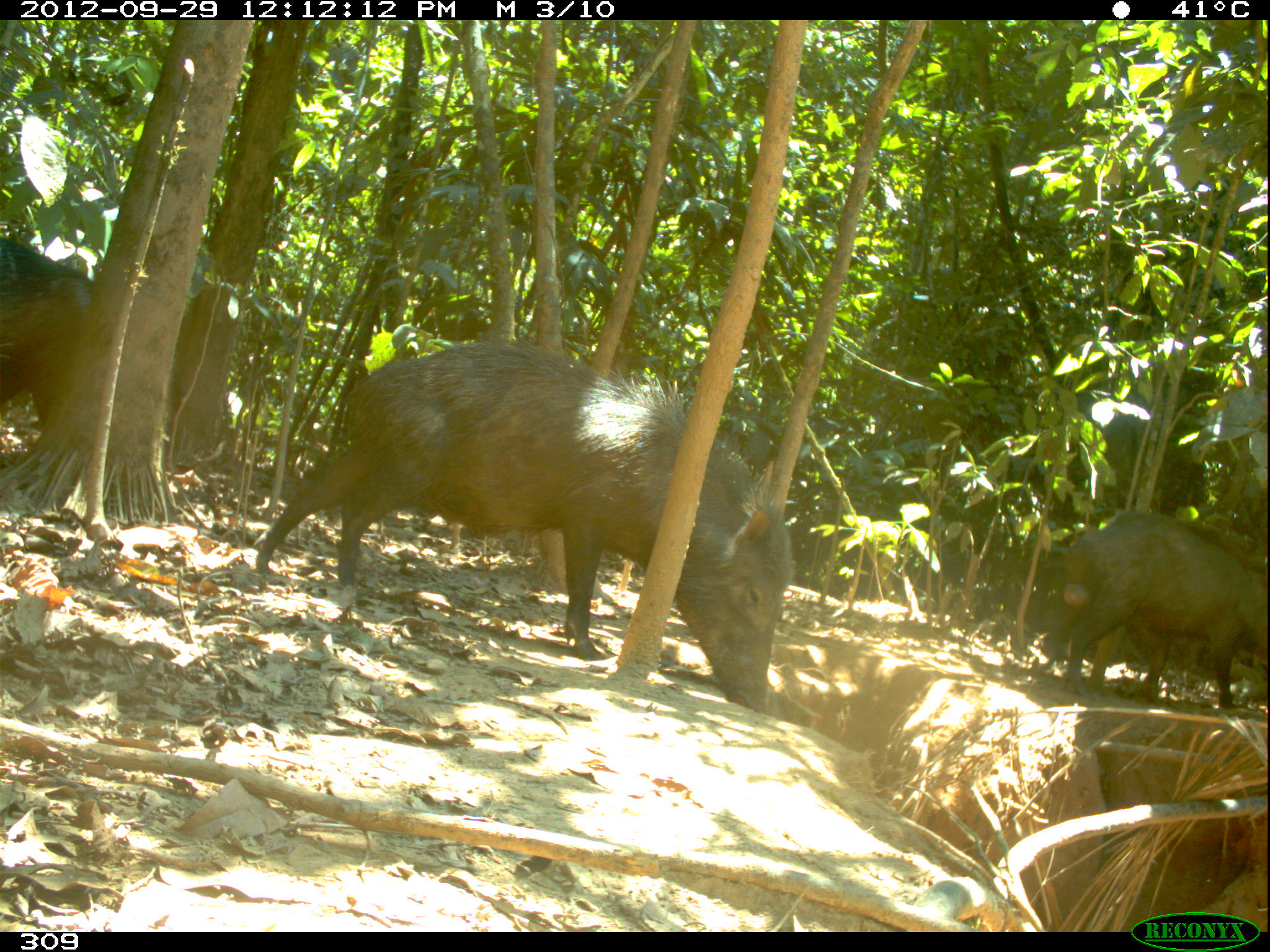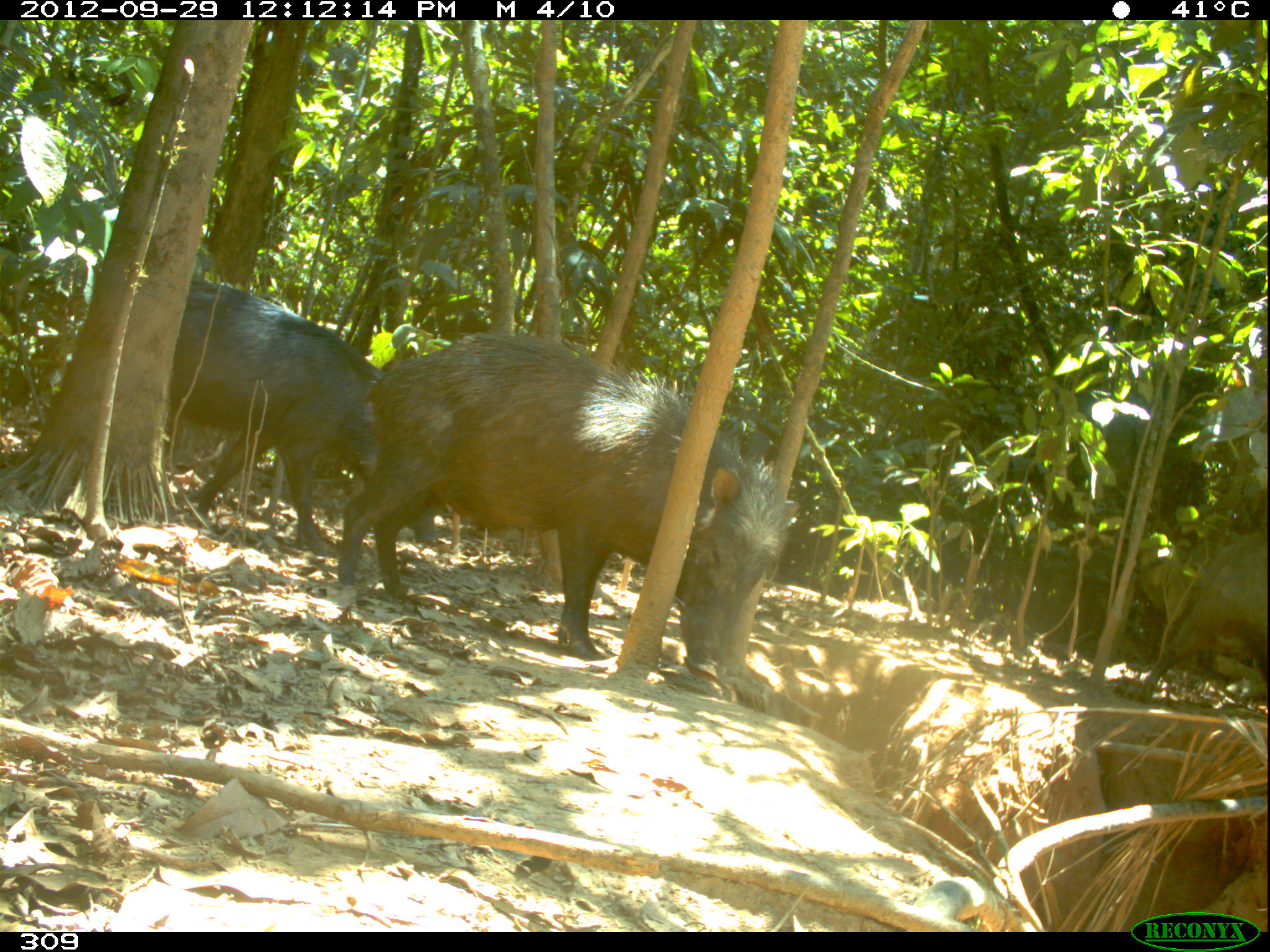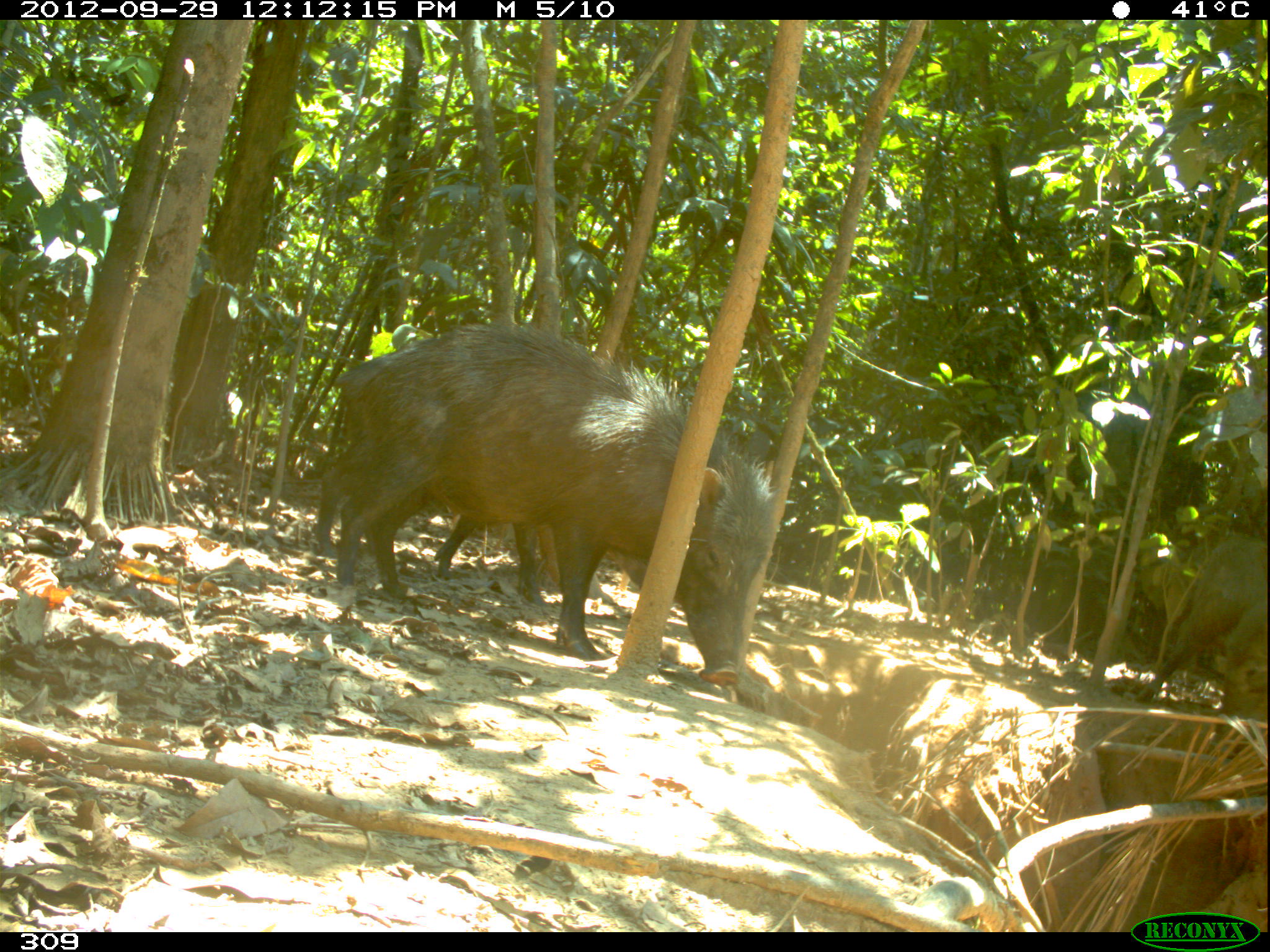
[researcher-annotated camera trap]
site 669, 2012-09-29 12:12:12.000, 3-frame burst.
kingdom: Animalia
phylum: Chordata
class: Mammalia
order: Artiodactyla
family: Tayassuidae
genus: Tayassu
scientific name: Tayassu pecari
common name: white-lipped peccary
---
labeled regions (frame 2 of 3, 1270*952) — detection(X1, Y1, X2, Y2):
tayassu pecari: detection(338, 331, 798, 680); detection(169, 281, 437, 554); detection(1136, 532, 1267, 705)